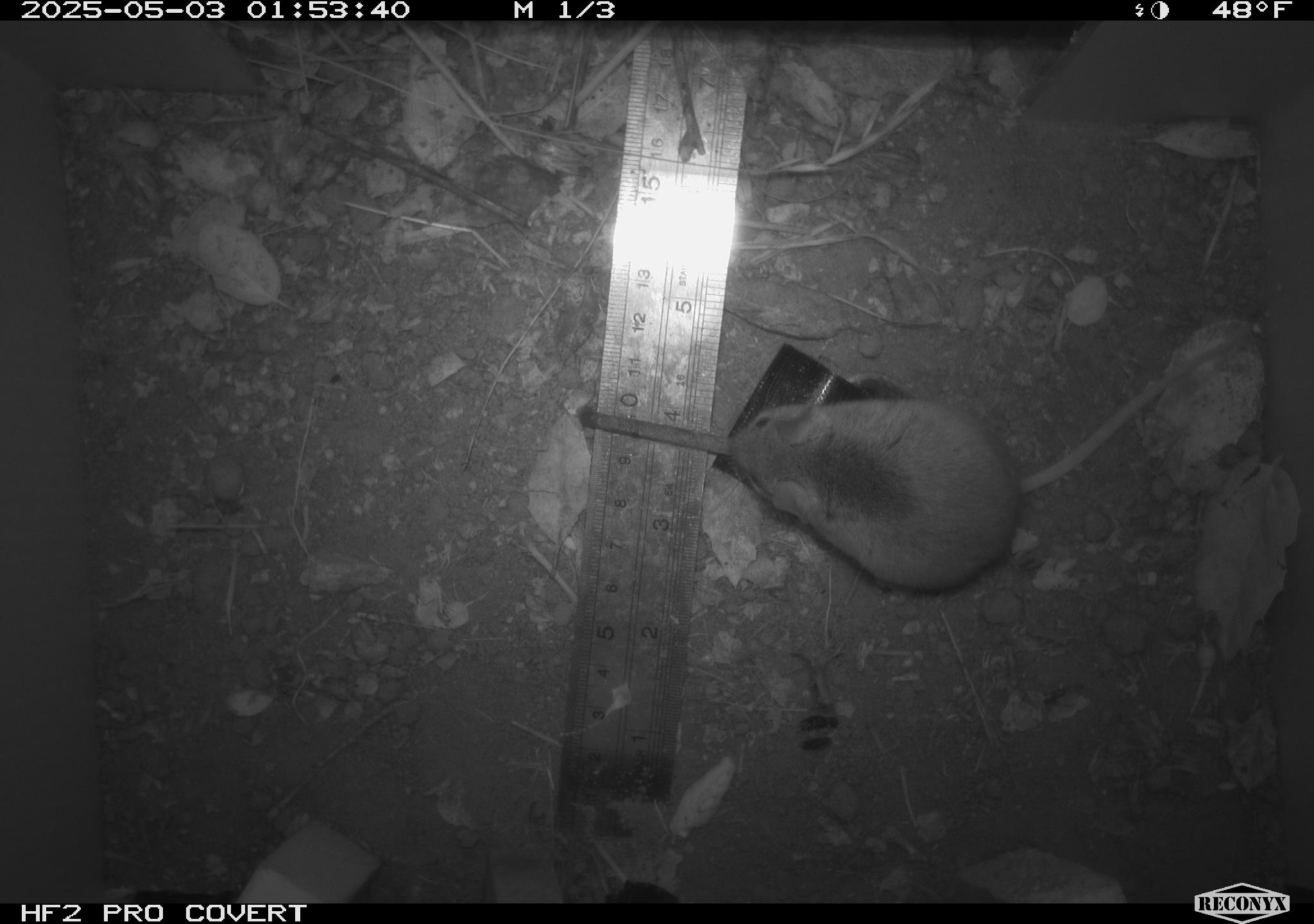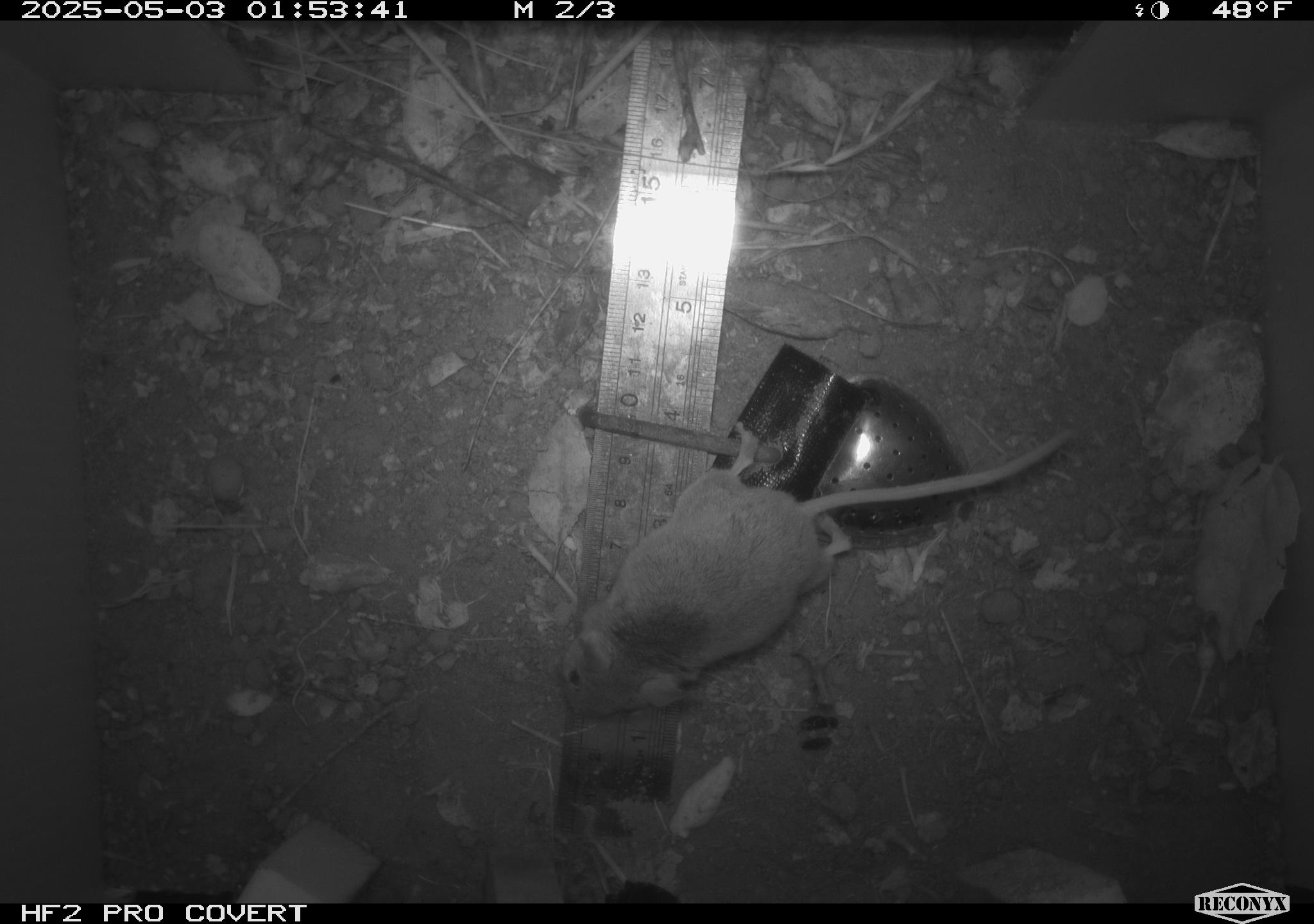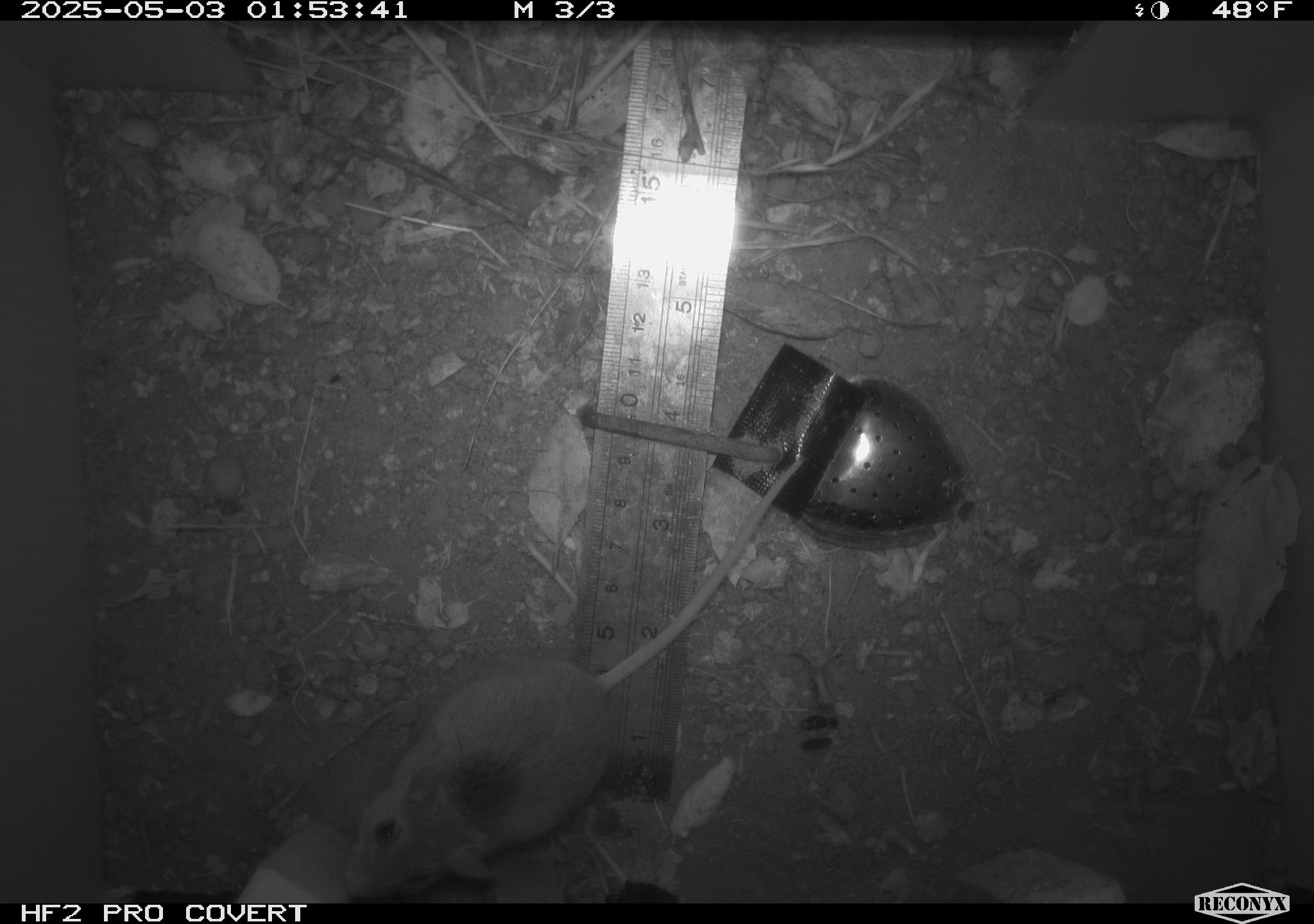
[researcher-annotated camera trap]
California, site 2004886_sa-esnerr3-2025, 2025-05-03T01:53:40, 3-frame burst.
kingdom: Animalia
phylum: Chordata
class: Mammalia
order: Rodentia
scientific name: Rodentia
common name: rodent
Rodent (Rodentia).